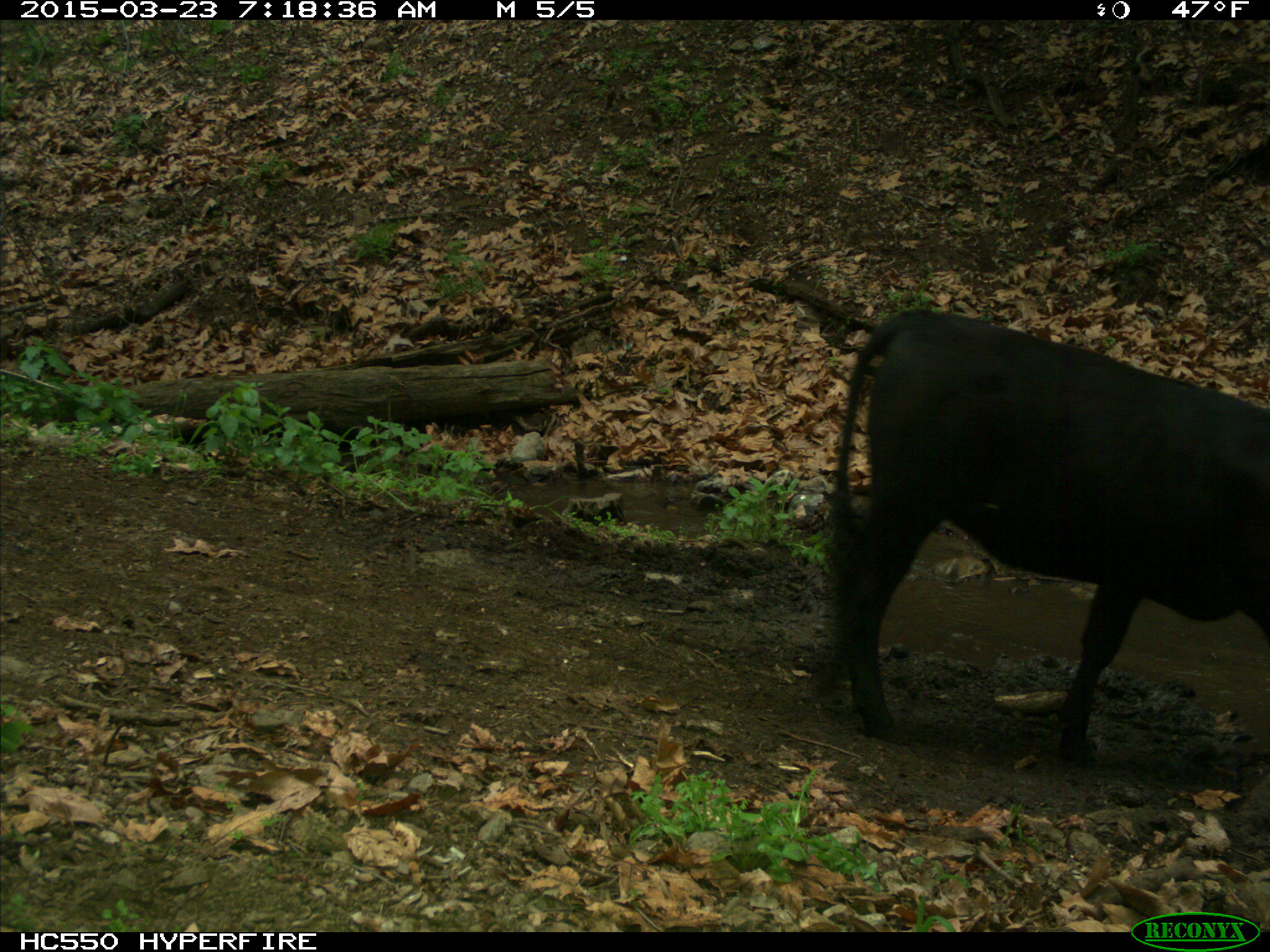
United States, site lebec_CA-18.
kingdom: Animalia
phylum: Chordata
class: Mammalia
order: Artiodactyla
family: Bovidae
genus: Bos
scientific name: Bos taurus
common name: domestic cow